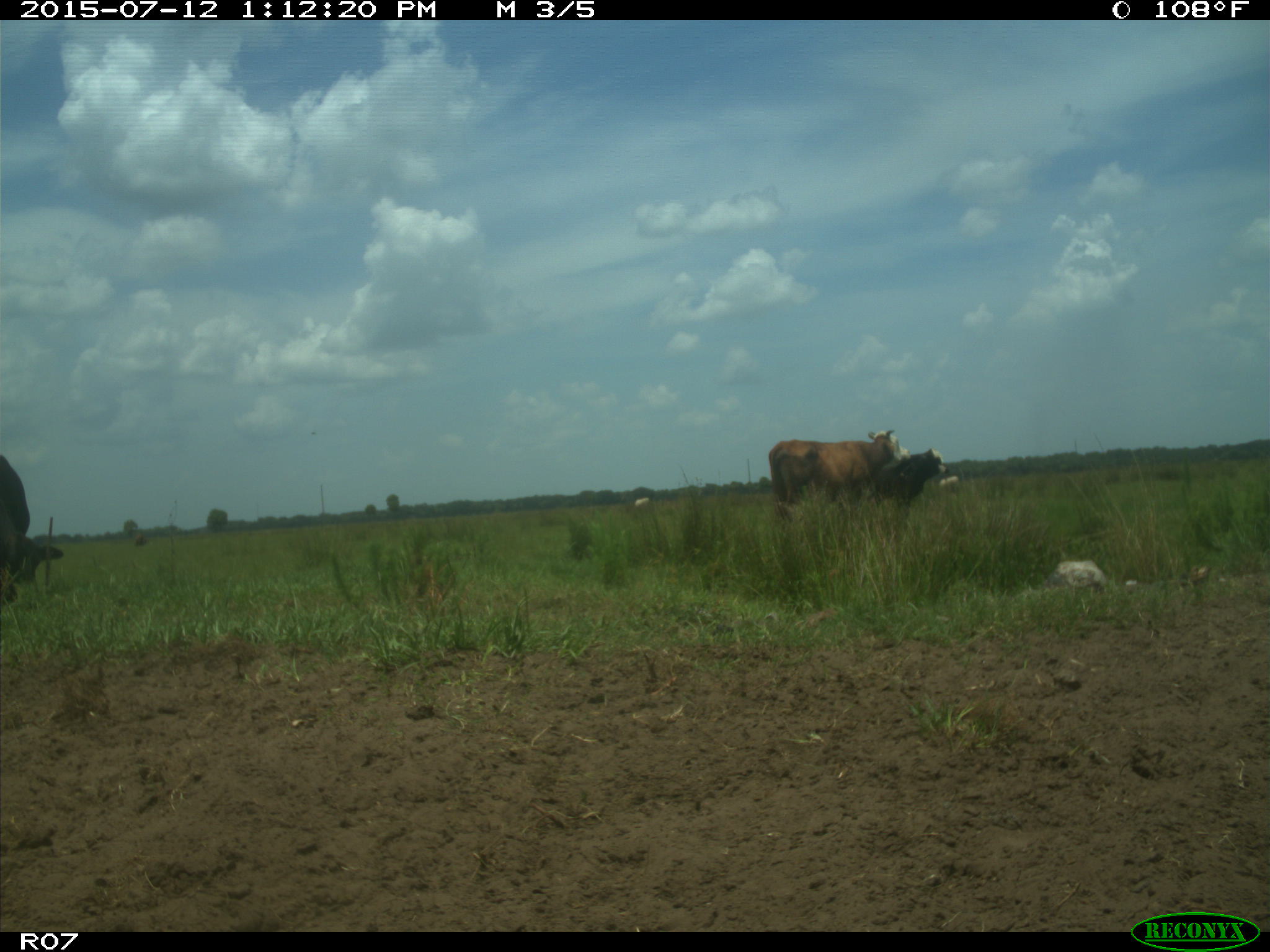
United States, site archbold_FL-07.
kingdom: Animalia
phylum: Chordata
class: Mammalia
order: Artiodactyla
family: Bovidae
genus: Bos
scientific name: Bos taurus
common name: domestic cow